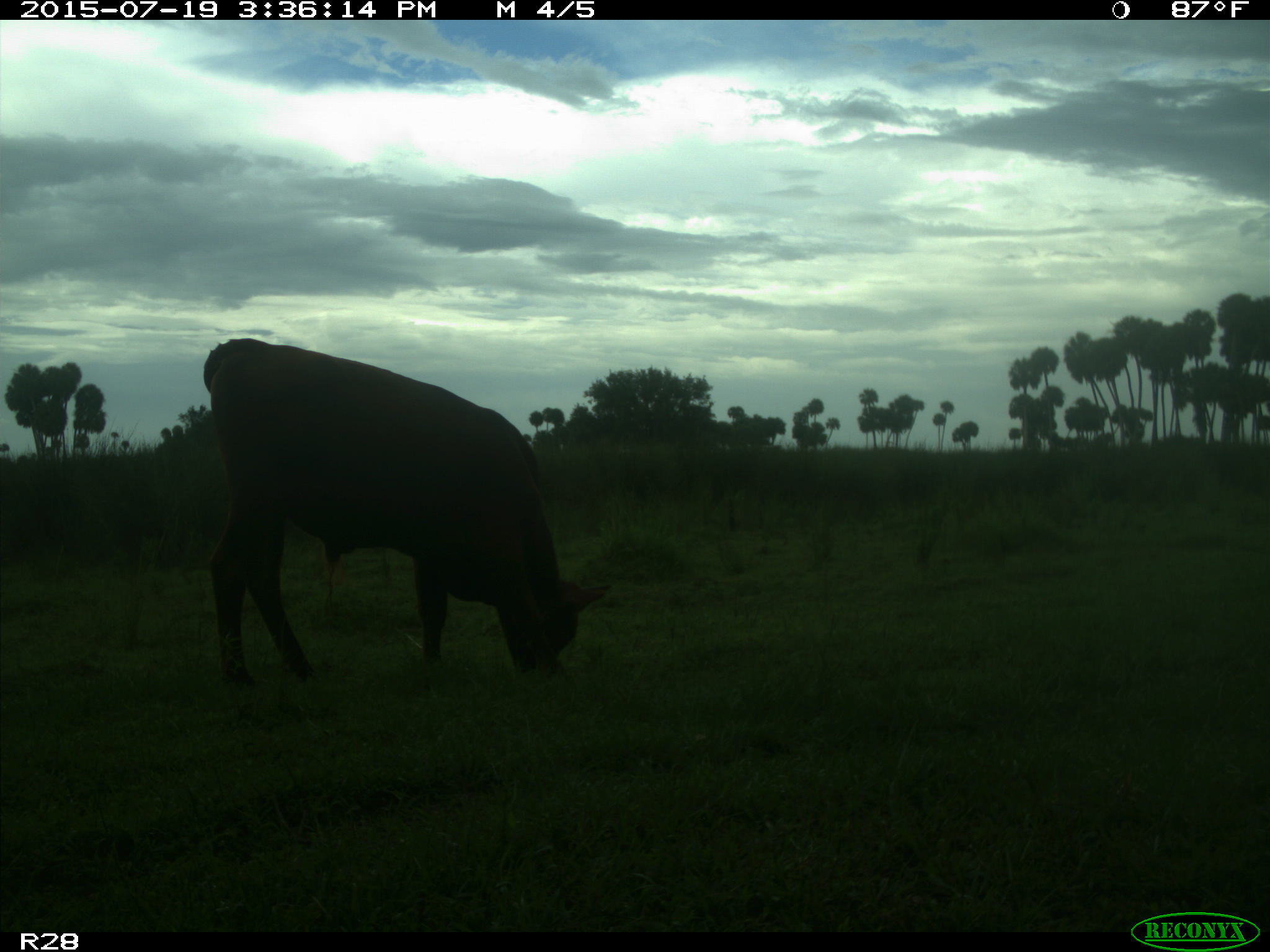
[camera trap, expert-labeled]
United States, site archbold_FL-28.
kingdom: Animalia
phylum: Chordata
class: Mammalia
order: Artiodactyla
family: Bovidae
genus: Bos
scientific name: Bos taurus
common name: domestic cow